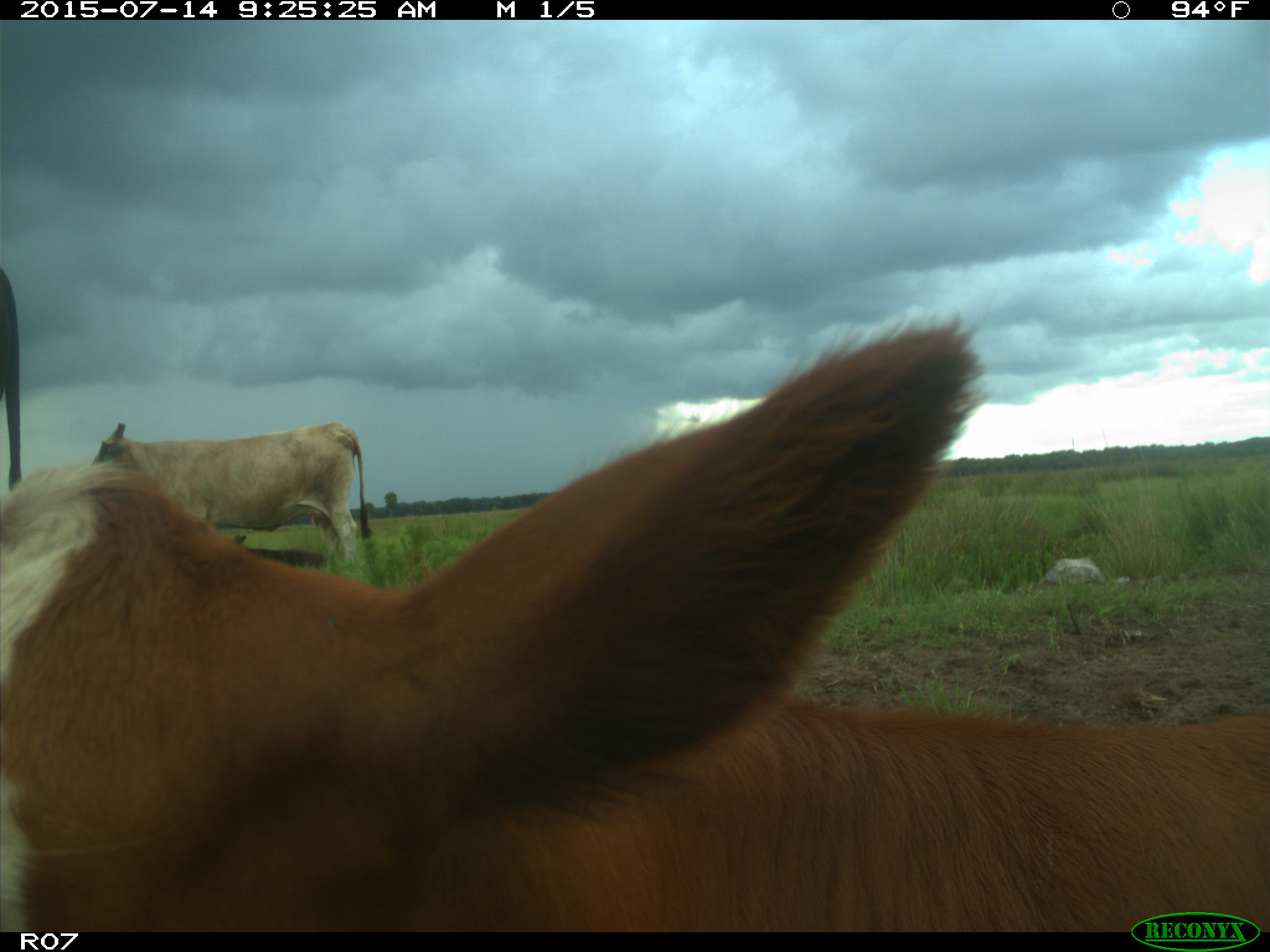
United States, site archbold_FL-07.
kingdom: Animalia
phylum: Chordata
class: Mammalia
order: Artiodactyla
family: Bovidae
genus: Bos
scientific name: Bos taurus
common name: domestic cow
Bos taurus (domestic cow).